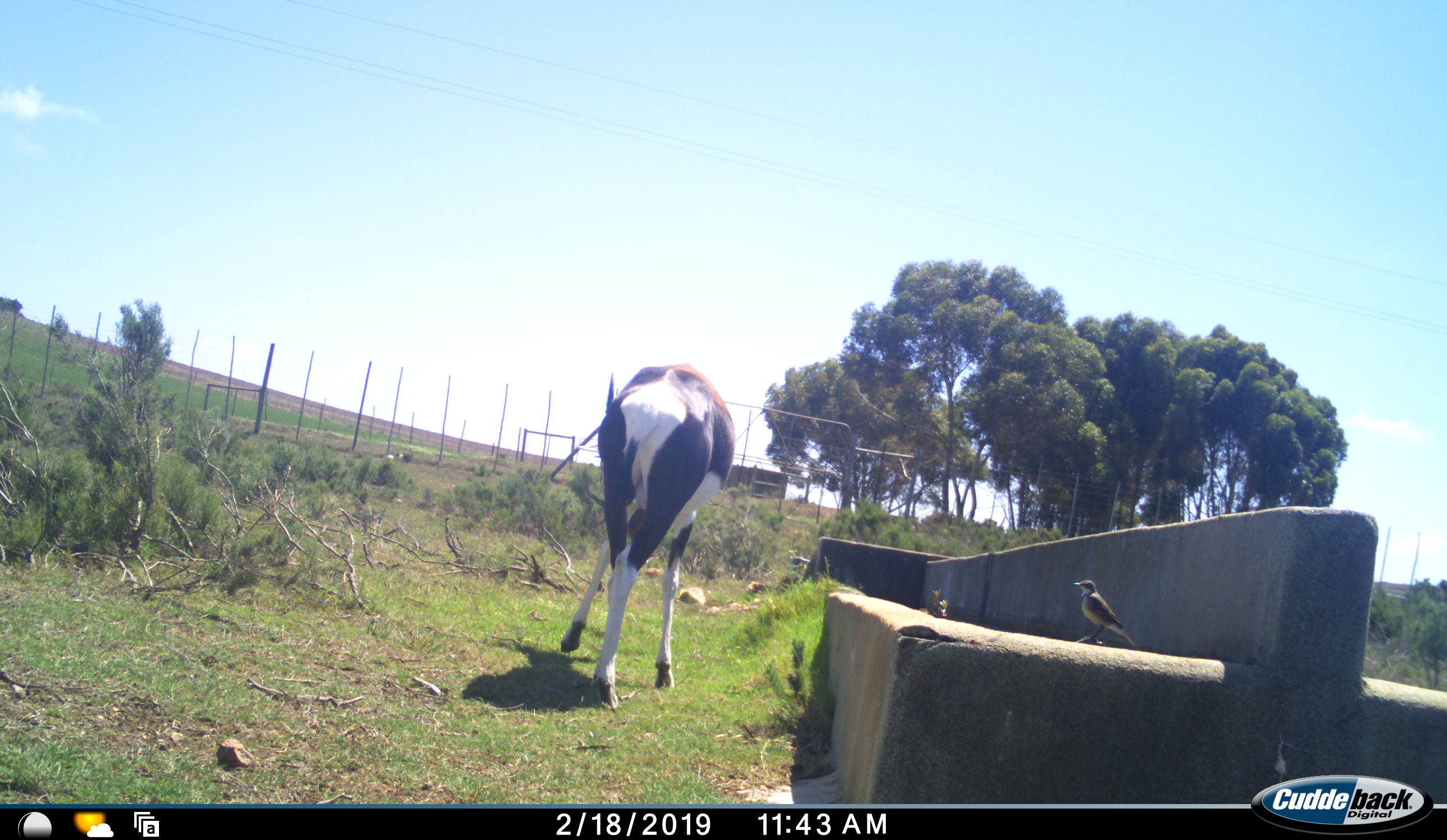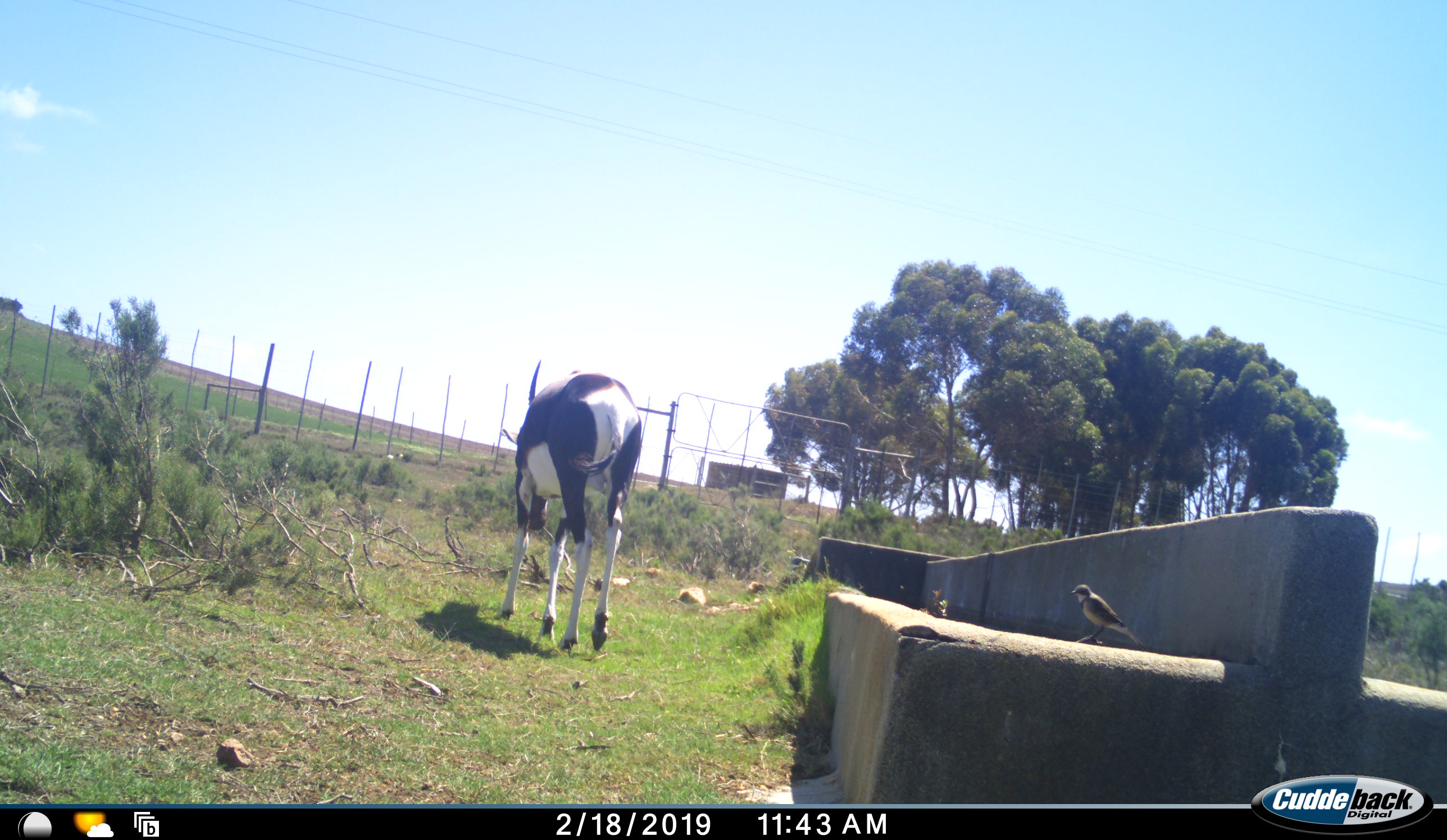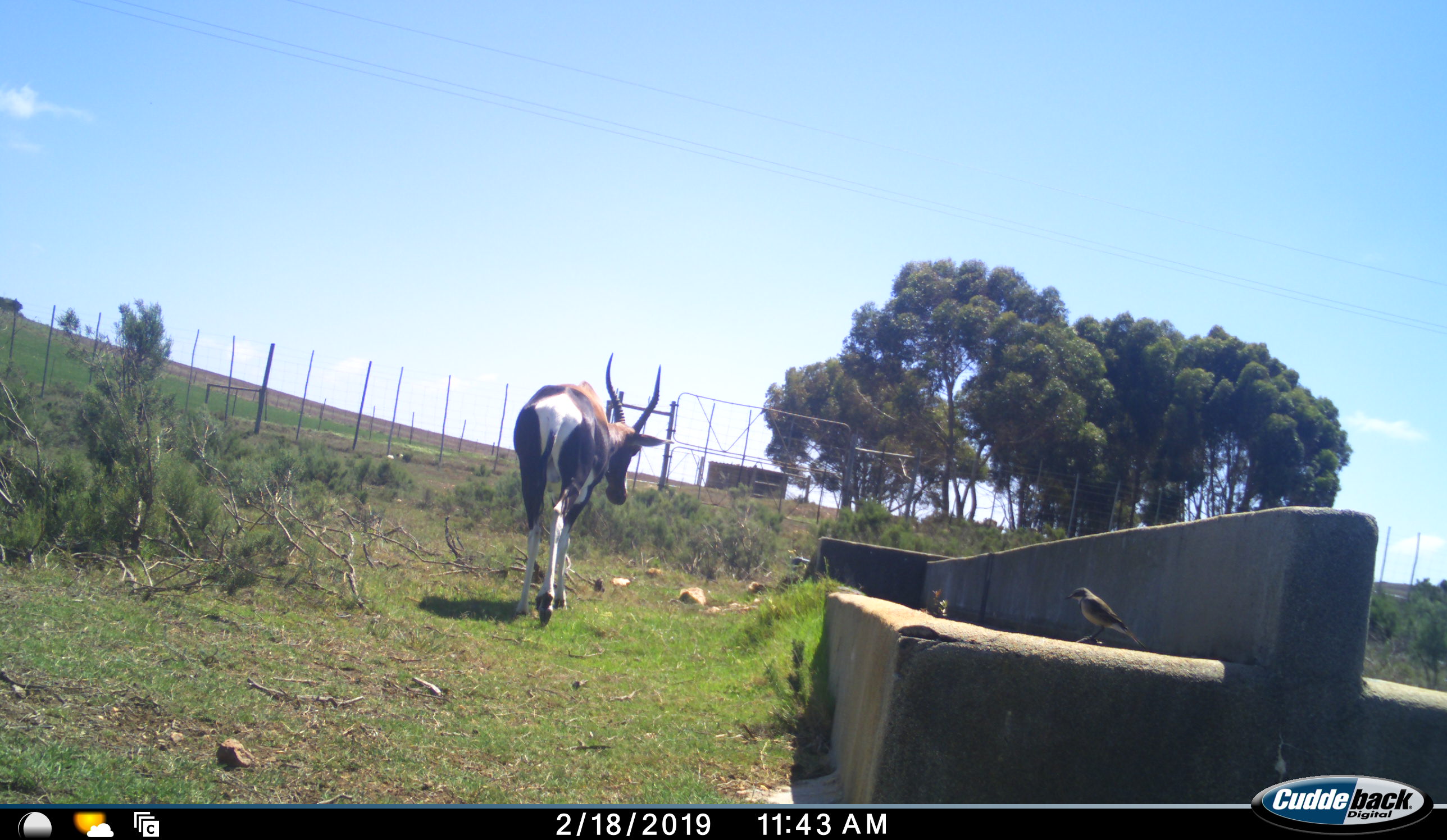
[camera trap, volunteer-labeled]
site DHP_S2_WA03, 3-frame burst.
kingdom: Animalia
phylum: Chordata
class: Mammalia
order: Artiodactyla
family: Bovidae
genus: Damaliscus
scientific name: Damaliscus pygargus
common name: bontebok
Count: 1.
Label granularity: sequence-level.